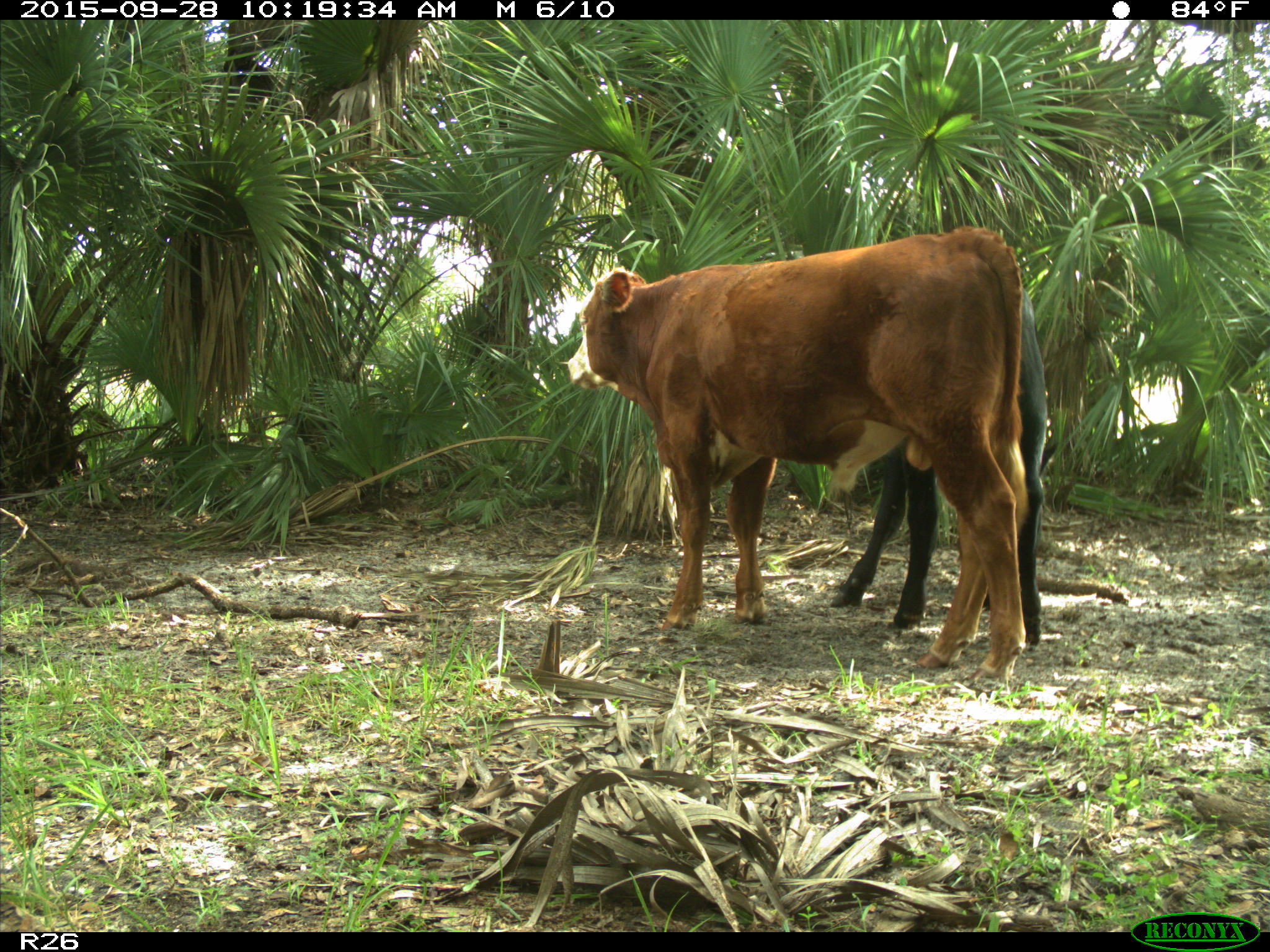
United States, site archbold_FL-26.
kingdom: Animalia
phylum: Chordata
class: Mammalia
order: Artiodactyla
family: Bovidae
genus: Bos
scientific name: Bos taurus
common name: domestic cow